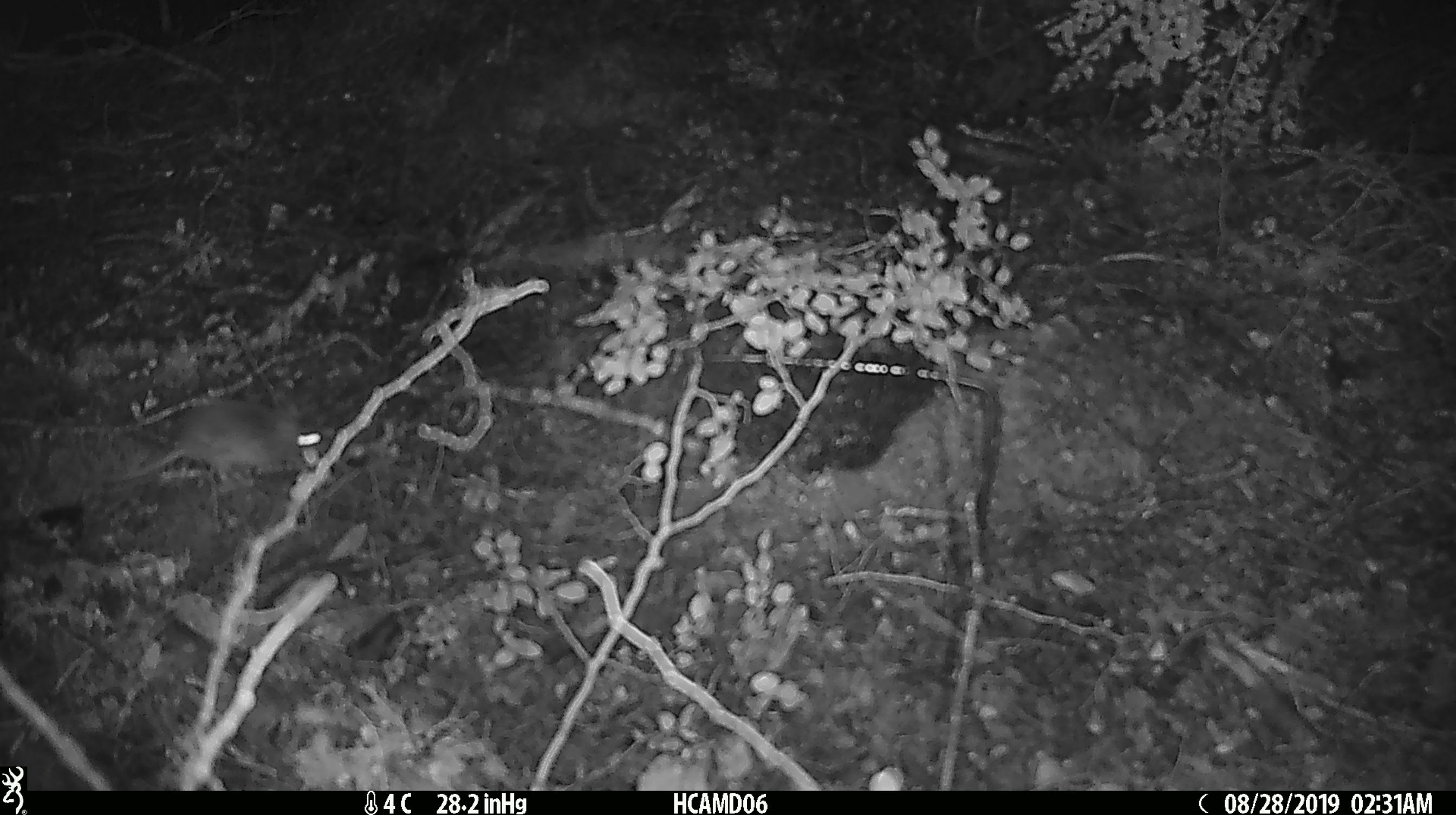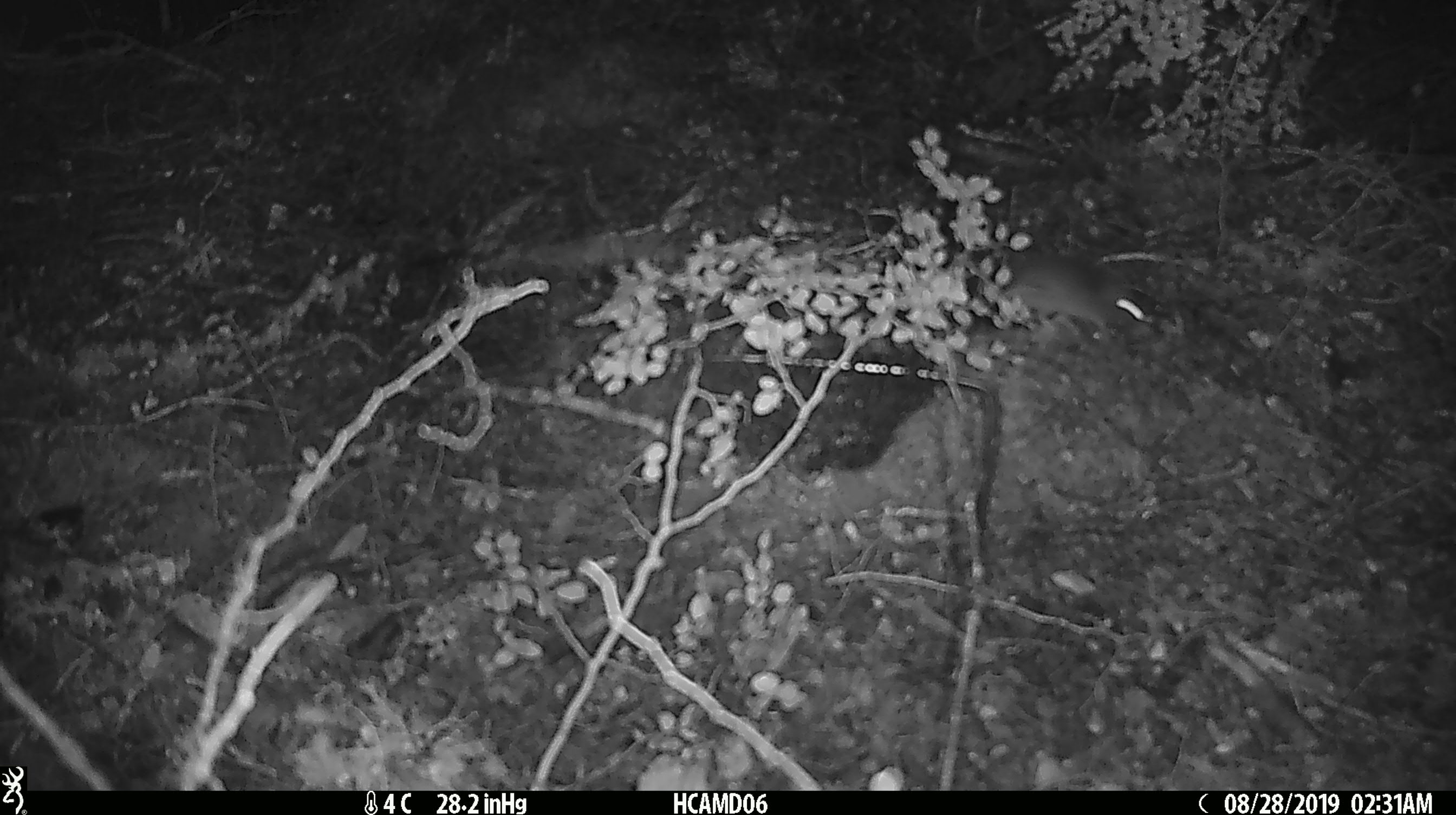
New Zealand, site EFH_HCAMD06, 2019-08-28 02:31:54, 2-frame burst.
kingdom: Animalia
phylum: Chordata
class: Mammalia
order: Rodentia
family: Muridae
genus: Mus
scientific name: Mus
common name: mouse